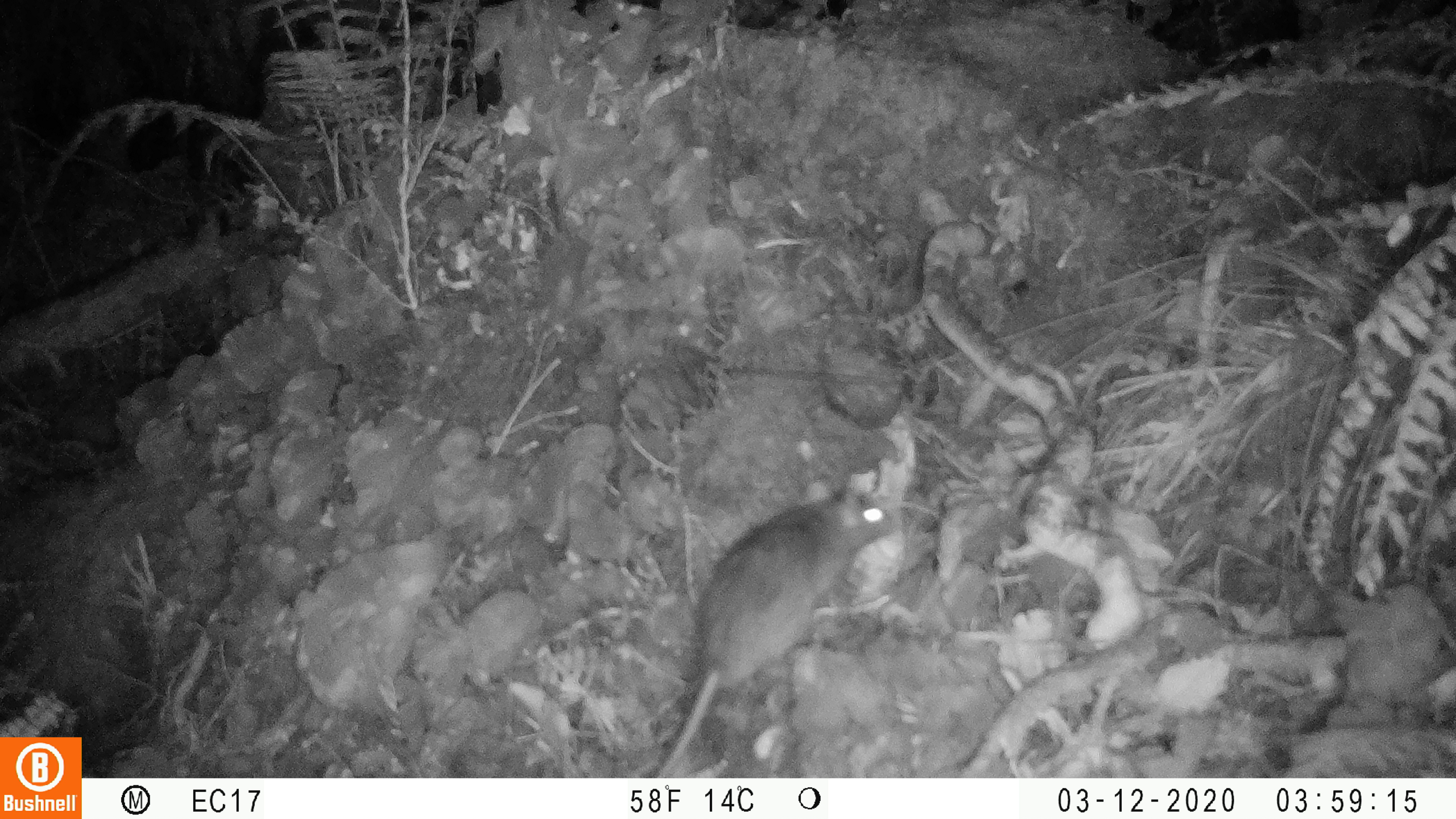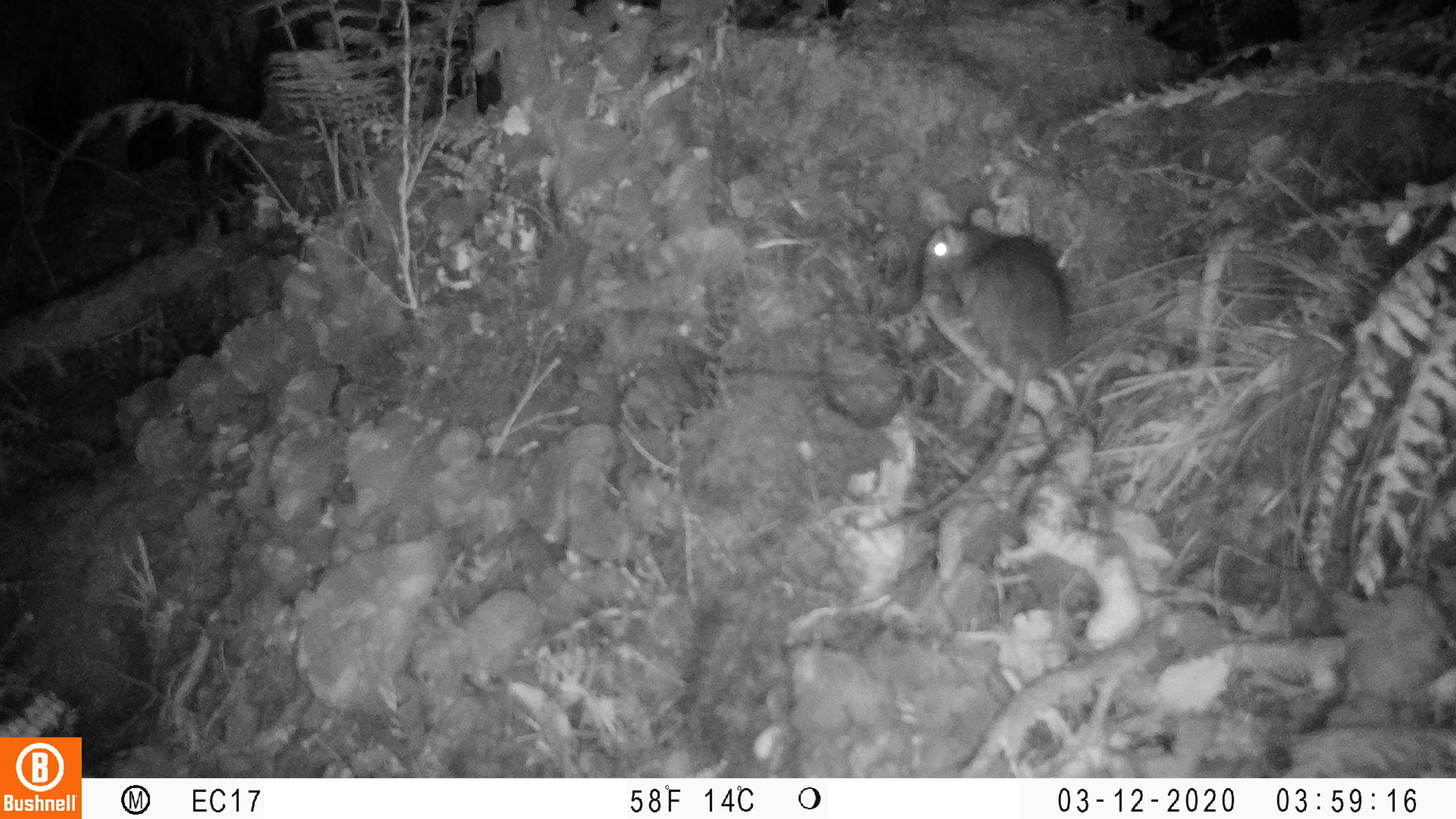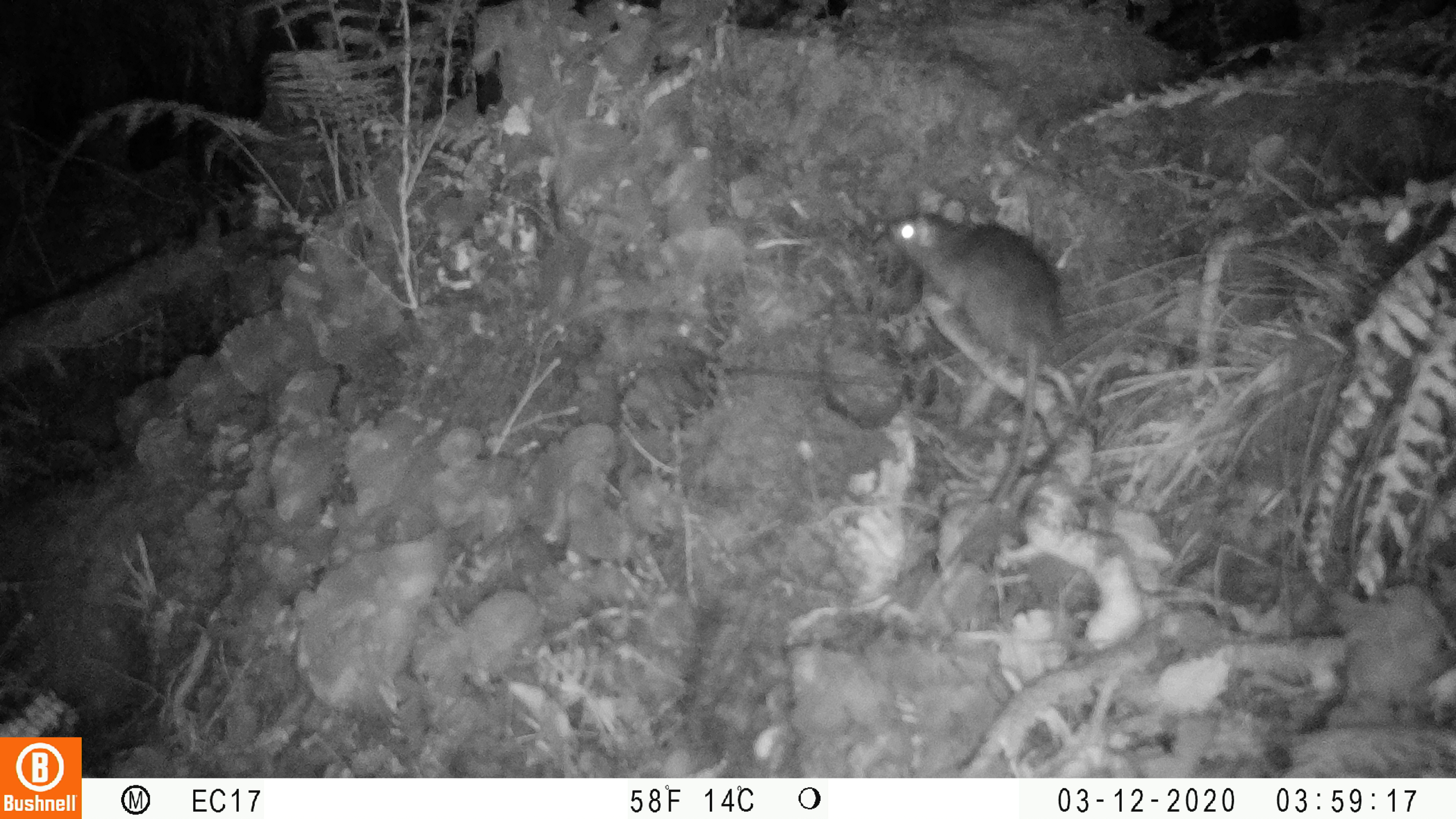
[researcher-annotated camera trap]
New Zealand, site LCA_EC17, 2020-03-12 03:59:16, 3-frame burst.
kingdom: Animalia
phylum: Chordata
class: Mammalia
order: Rodentia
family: Muridae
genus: Rattus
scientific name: Rattus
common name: rat